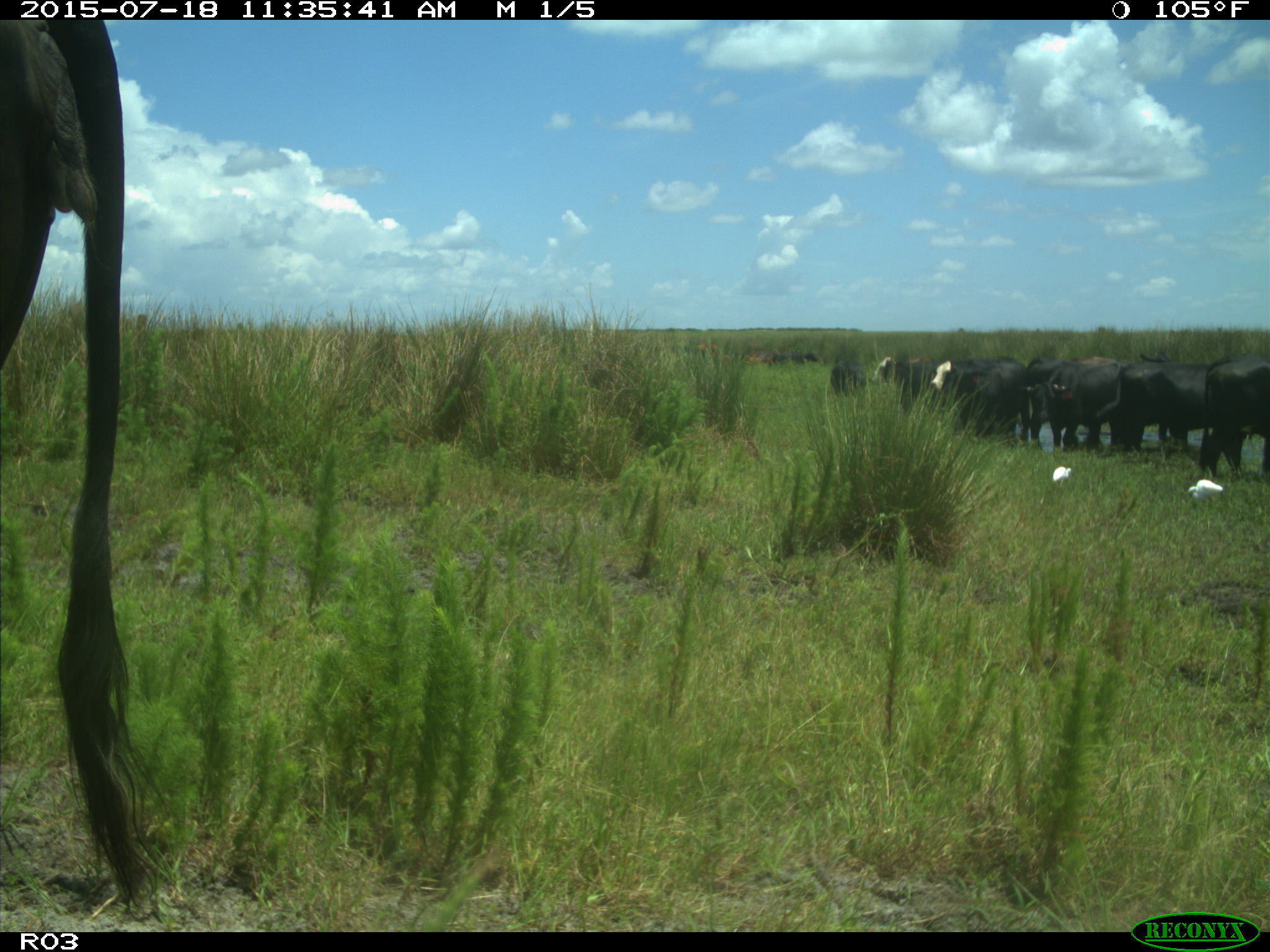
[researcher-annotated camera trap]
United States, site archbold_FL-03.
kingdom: Animalia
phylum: Chordata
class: Mammalia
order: Artiodactyla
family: Bovidae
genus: Bos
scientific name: Bos taurus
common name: domestic cow